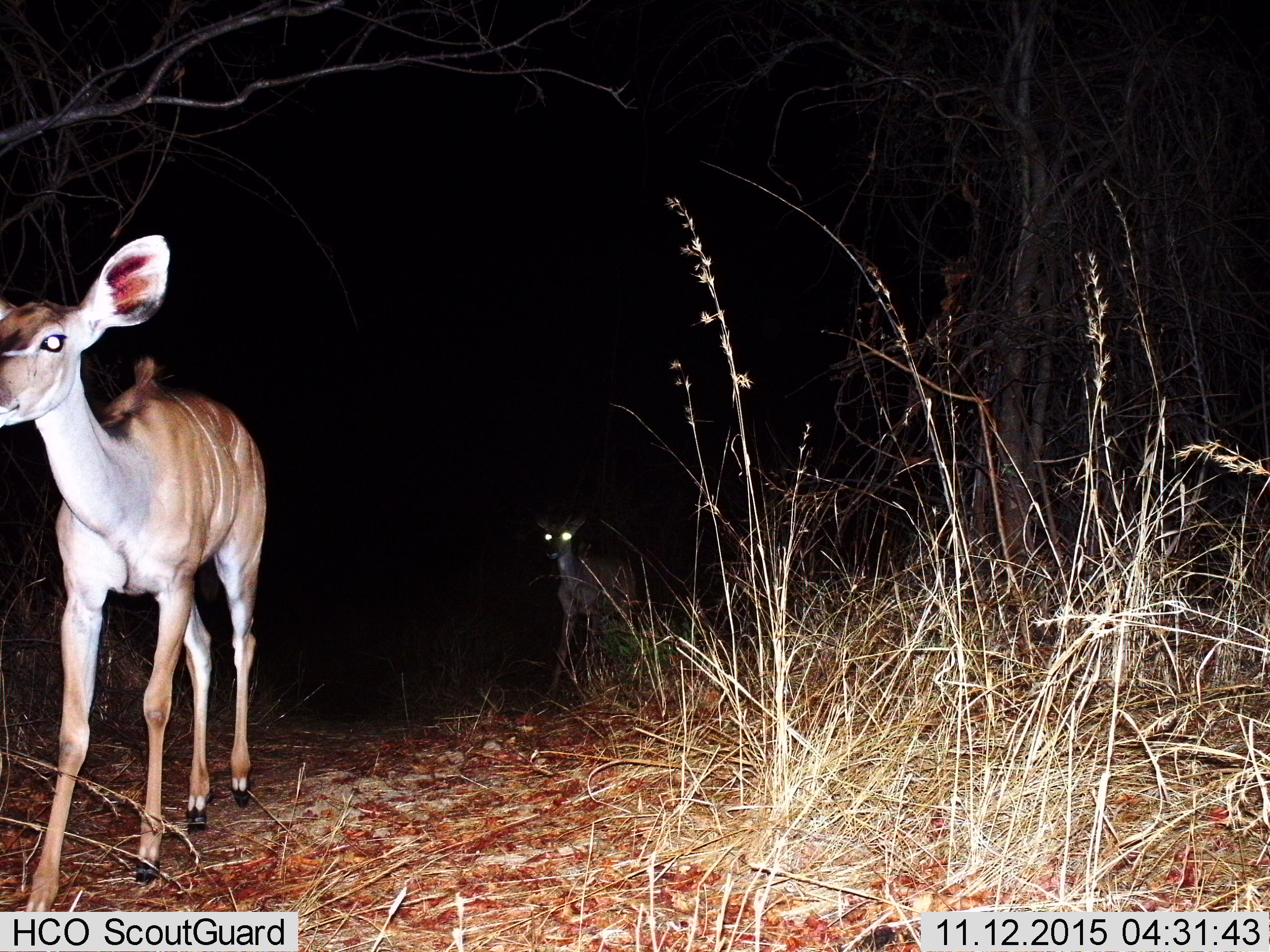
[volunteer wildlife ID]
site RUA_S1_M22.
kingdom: Animalia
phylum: Chordata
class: Mammalia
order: Artiodactyla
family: Bovidae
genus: Tragelaphus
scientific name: Tragelaphus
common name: kudu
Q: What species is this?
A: Kudu (Tragelaphus).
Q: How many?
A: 2.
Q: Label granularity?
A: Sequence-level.